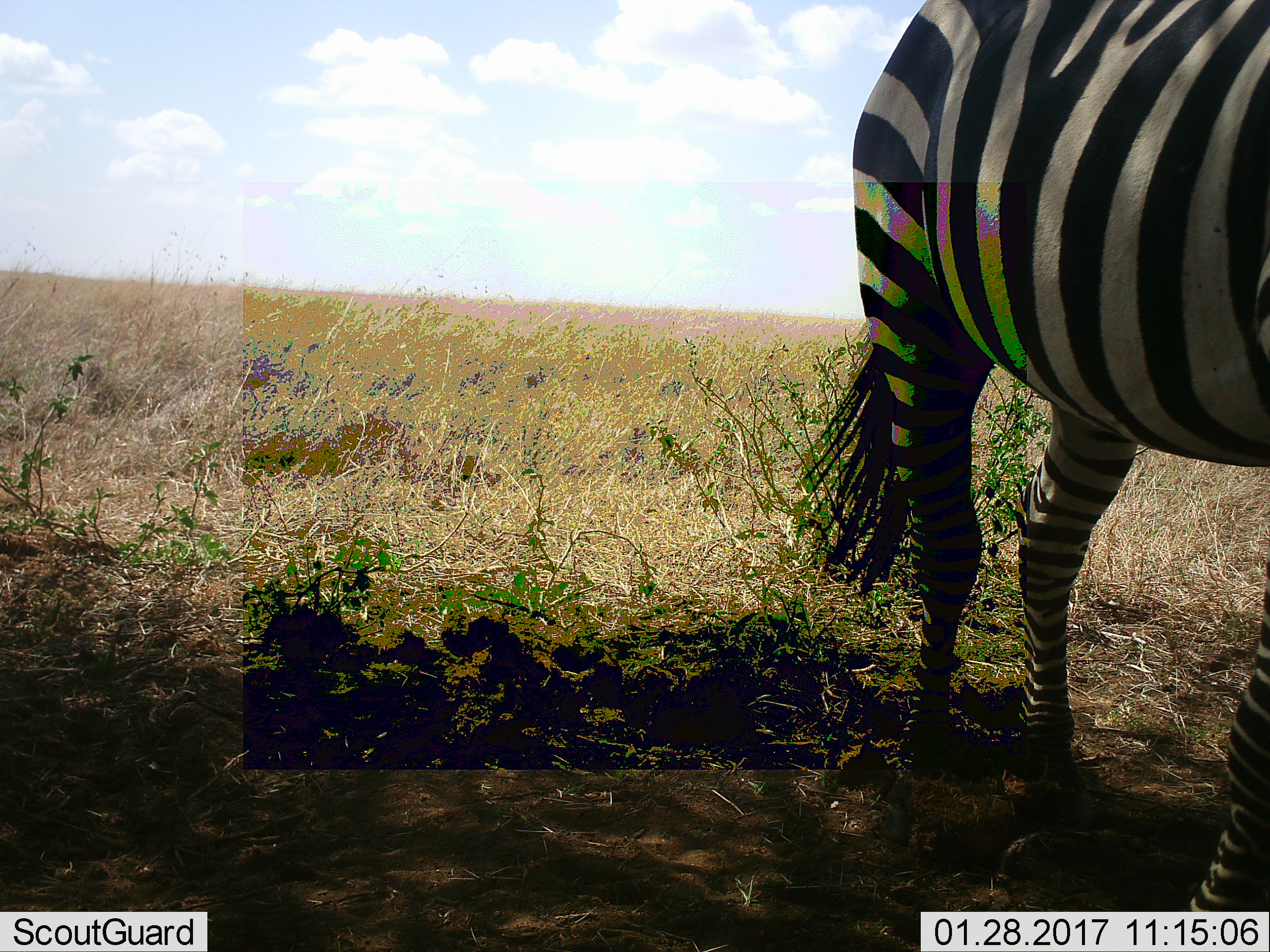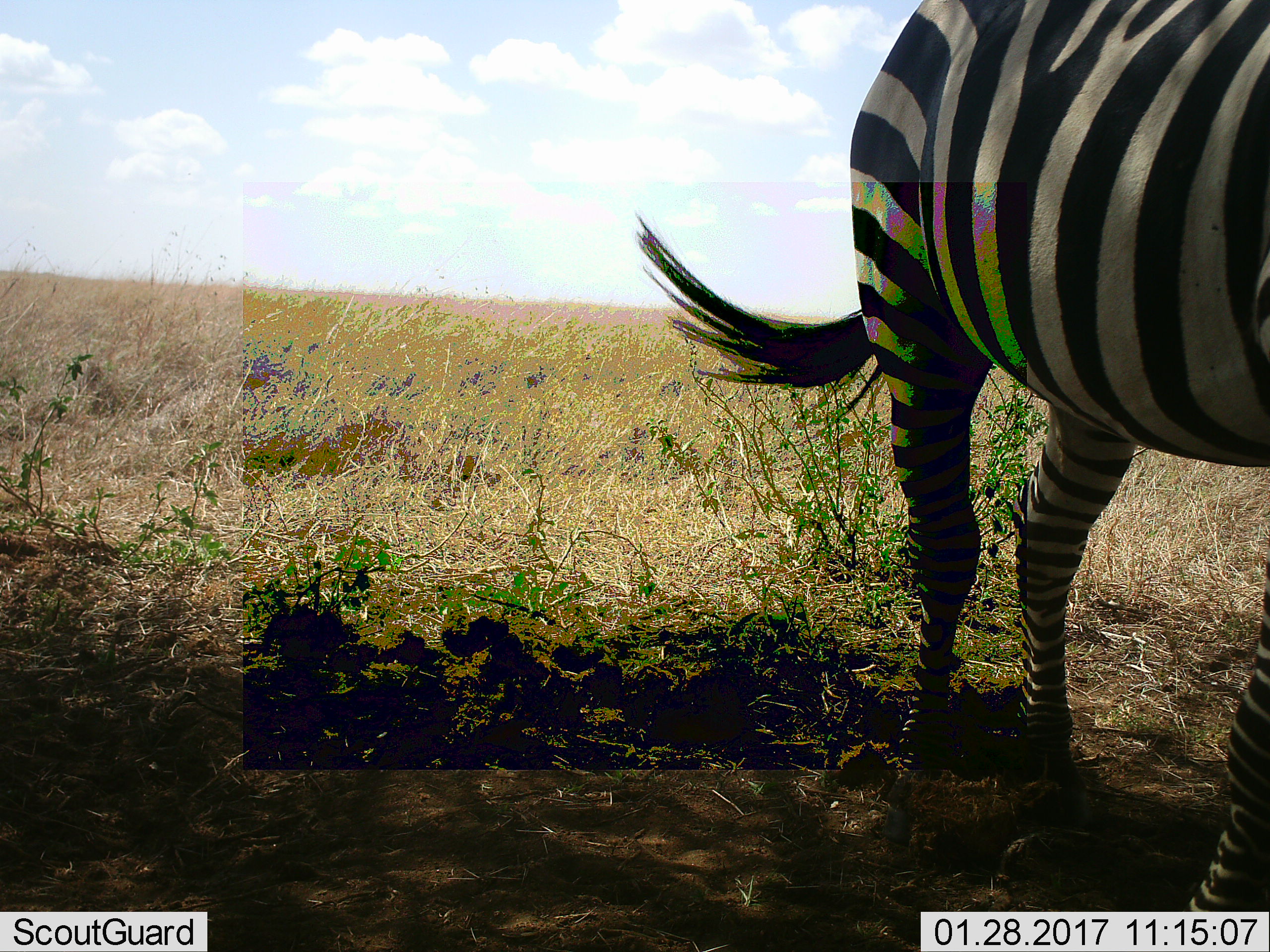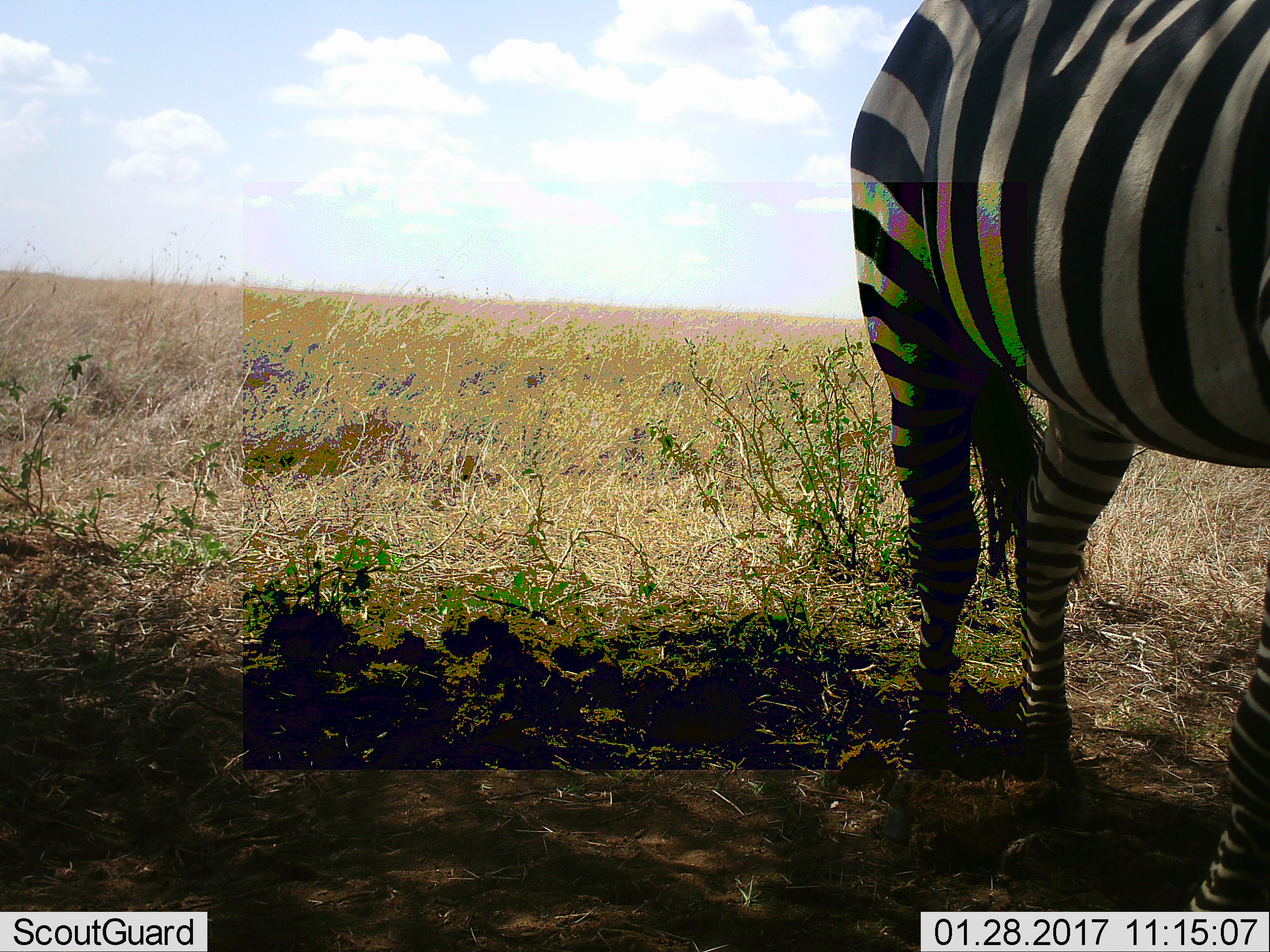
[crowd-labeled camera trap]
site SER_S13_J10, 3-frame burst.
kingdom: Animalia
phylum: Chordata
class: Mammalia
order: Perissodactyla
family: Equidae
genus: Equus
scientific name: Equus quagga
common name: plains zebra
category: zebraplains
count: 1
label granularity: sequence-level